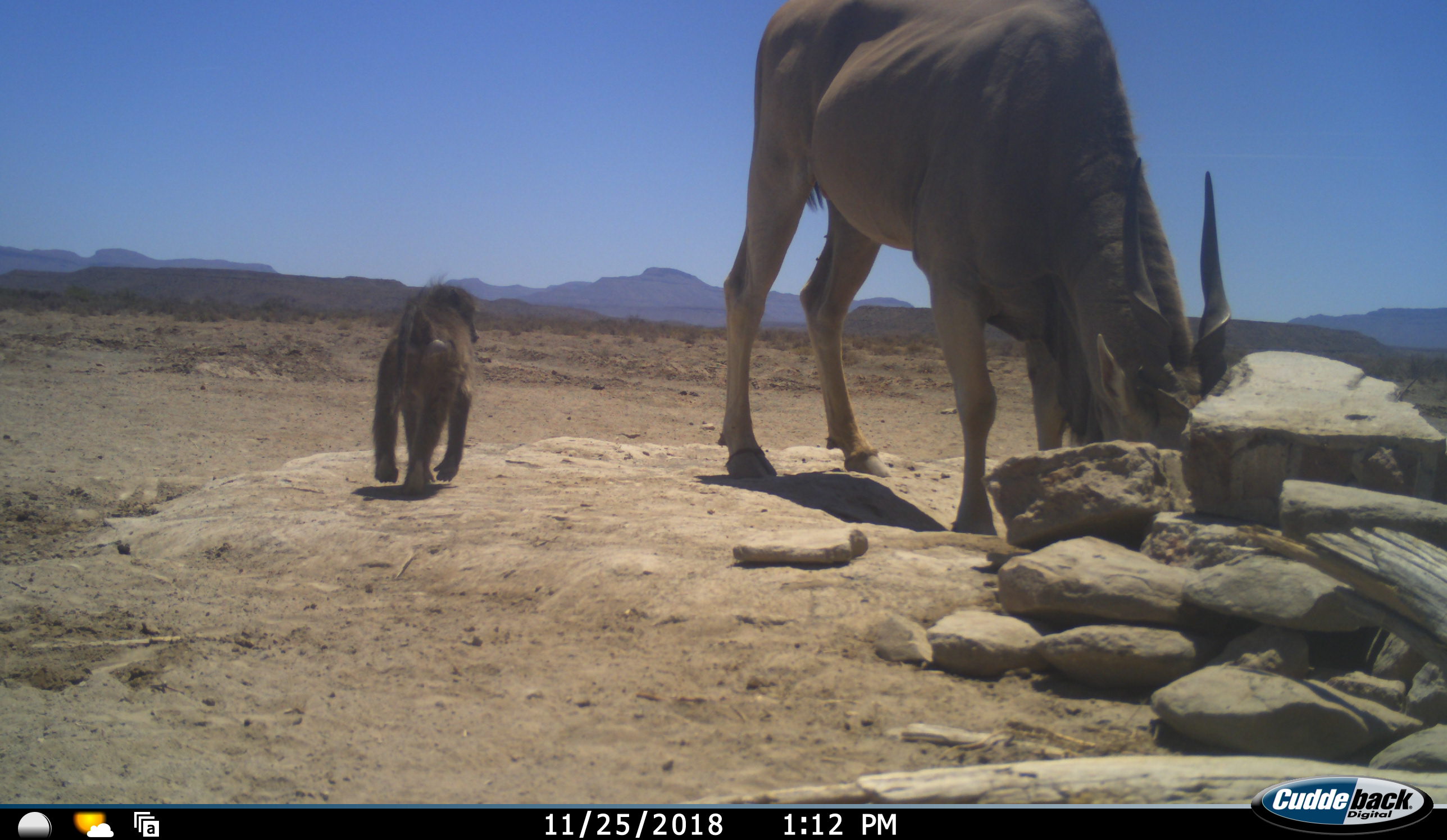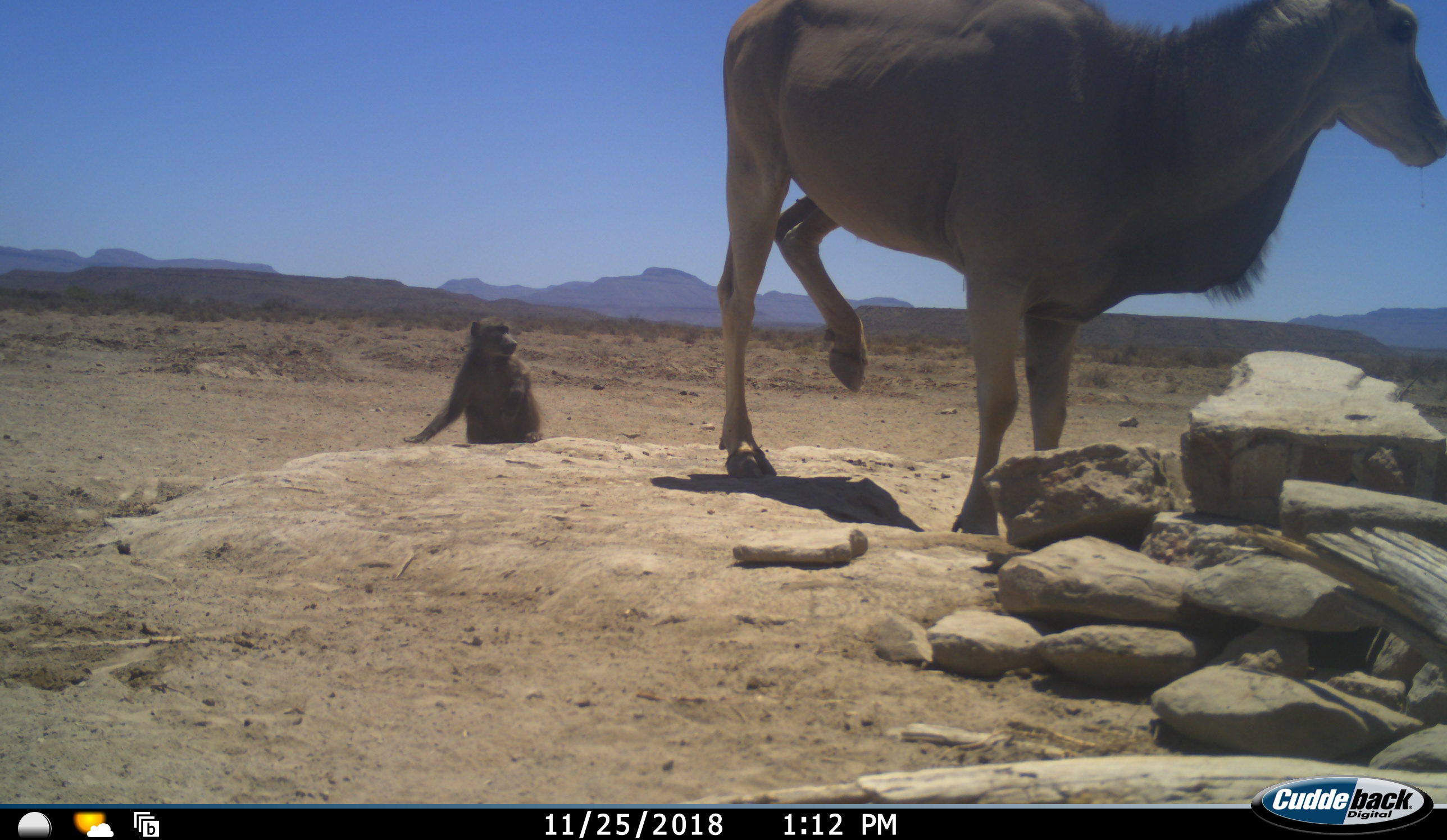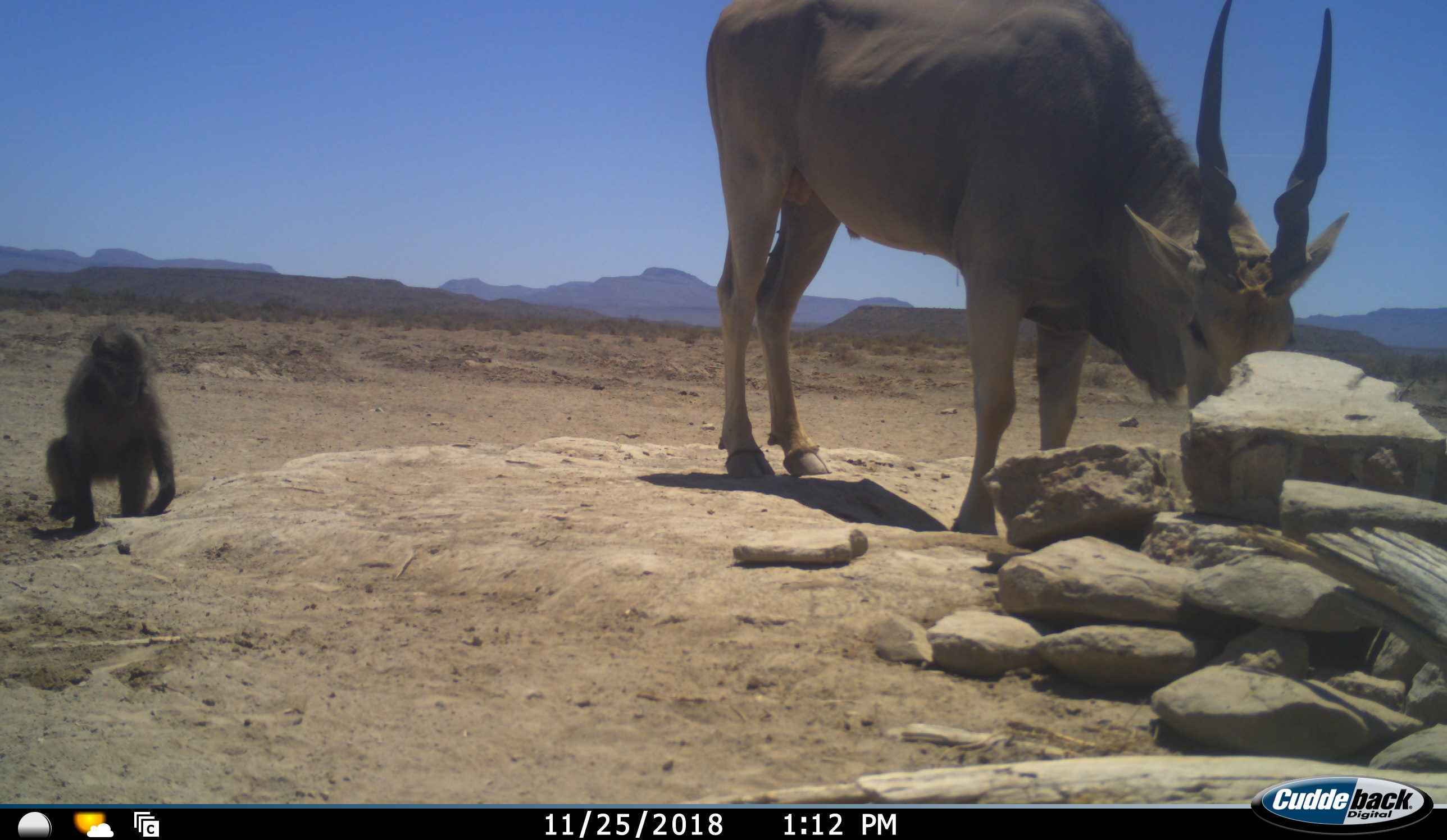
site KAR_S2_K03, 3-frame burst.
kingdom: Animalia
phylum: Chordata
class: Mammalia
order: Primates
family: Cercopithecidae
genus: Papio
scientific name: Papio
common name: baboon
Baboon (Papio), count 1. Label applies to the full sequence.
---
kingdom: Animalia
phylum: Chordata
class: Mammalia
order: Artiodactyla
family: Bovidae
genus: Tragelaphus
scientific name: Tragelaphus oryx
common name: eland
Eland (Tragelaphus oryx), count 1. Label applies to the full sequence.